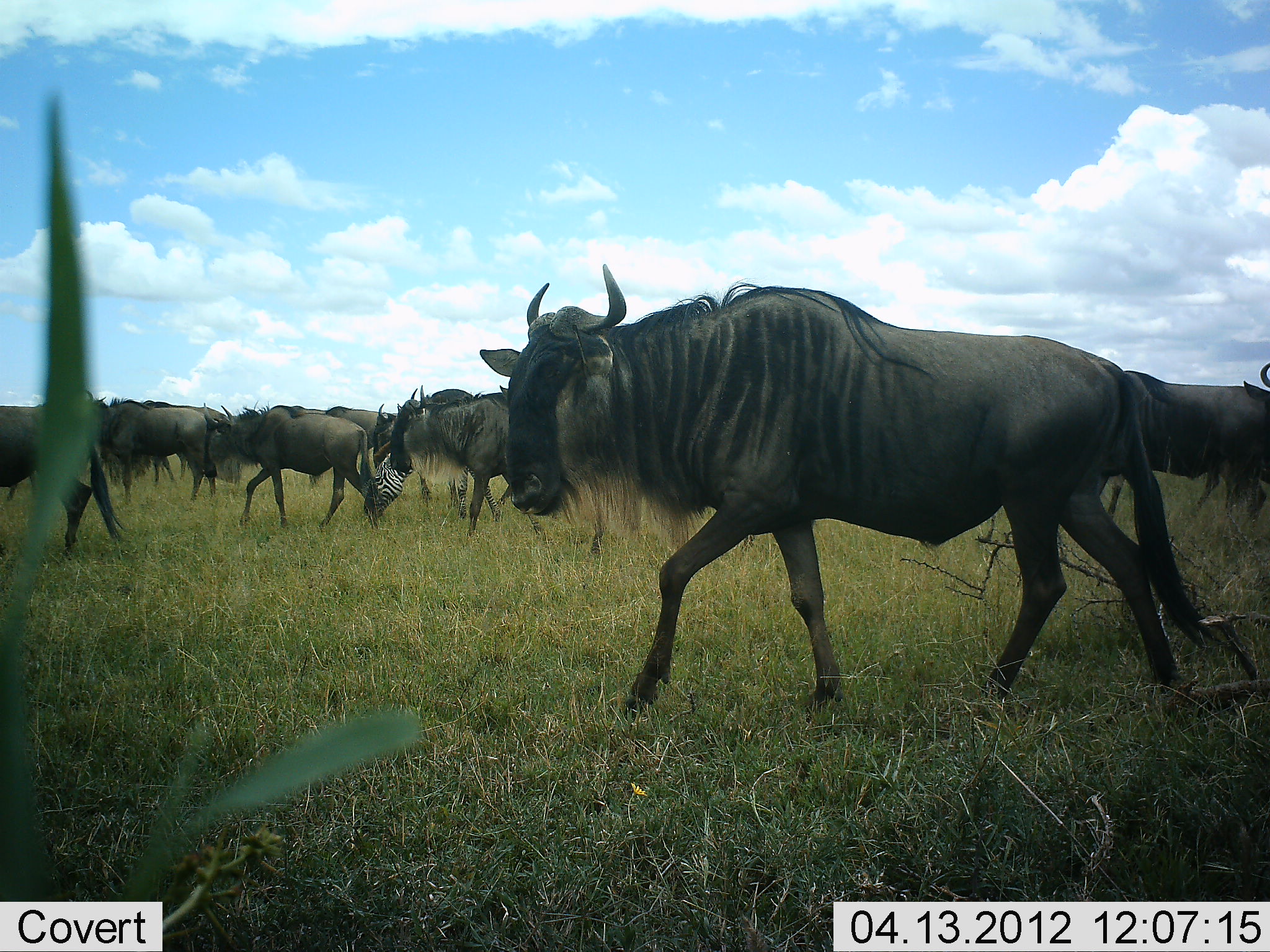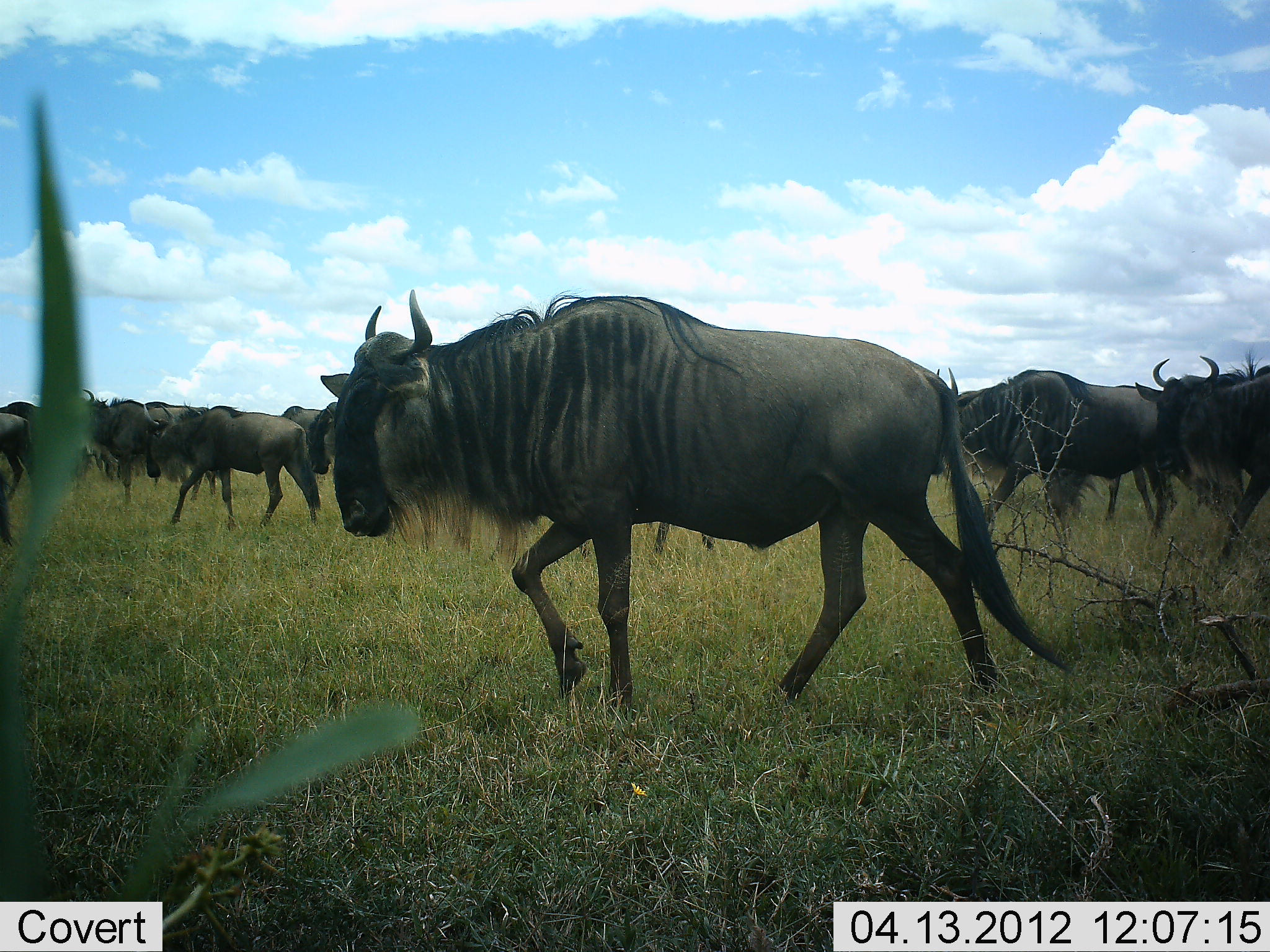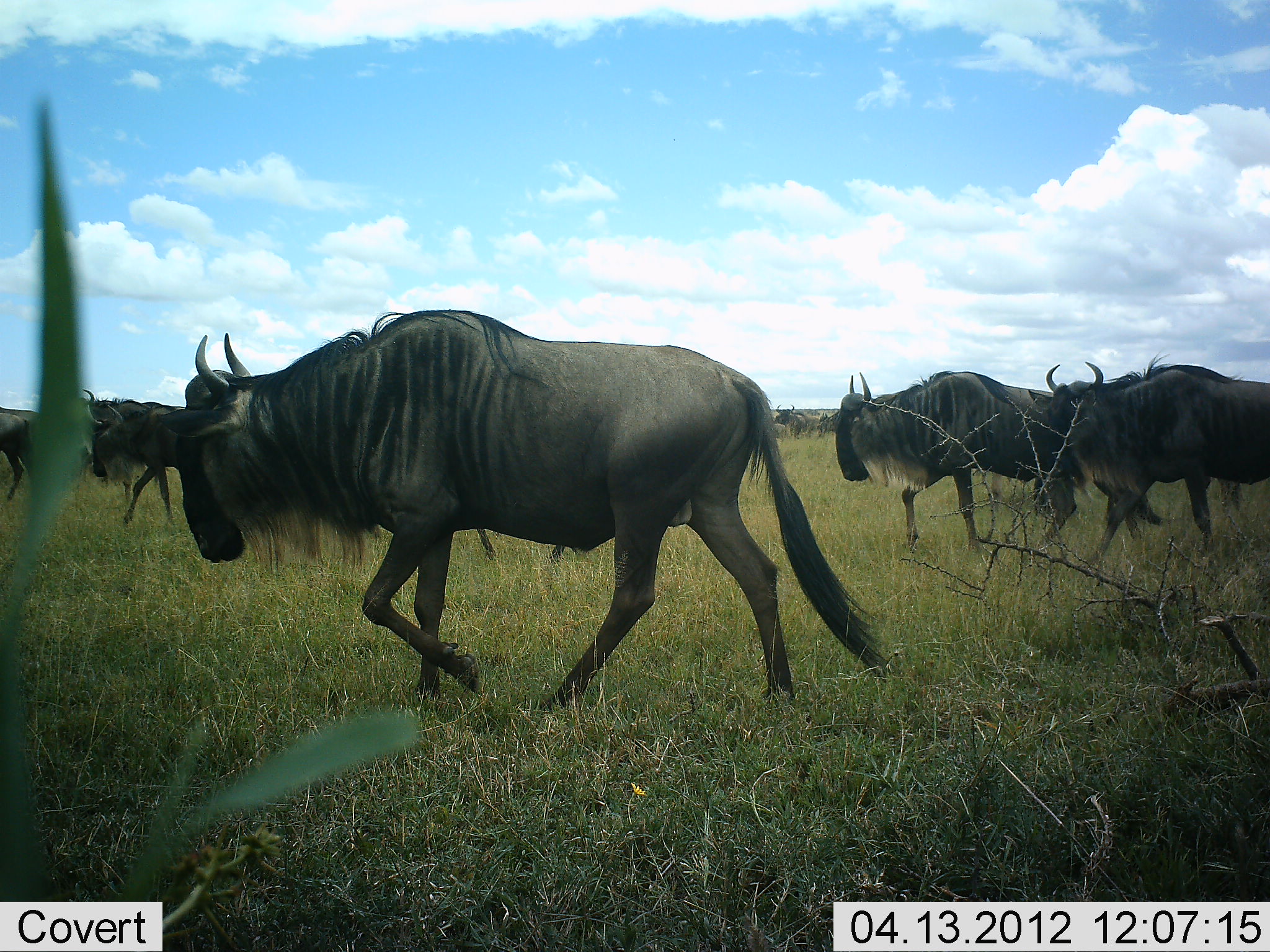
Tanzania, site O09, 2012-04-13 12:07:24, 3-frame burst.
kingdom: Animalia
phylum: Chordata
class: Mammalia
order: Artiodactyla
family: Bovidae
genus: Connochaetes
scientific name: Connochaetes taurinus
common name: blue wildebeest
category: wildebeest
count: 11-50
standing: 12%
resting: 0%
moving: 100%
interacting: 3%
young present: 0%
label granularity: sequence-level